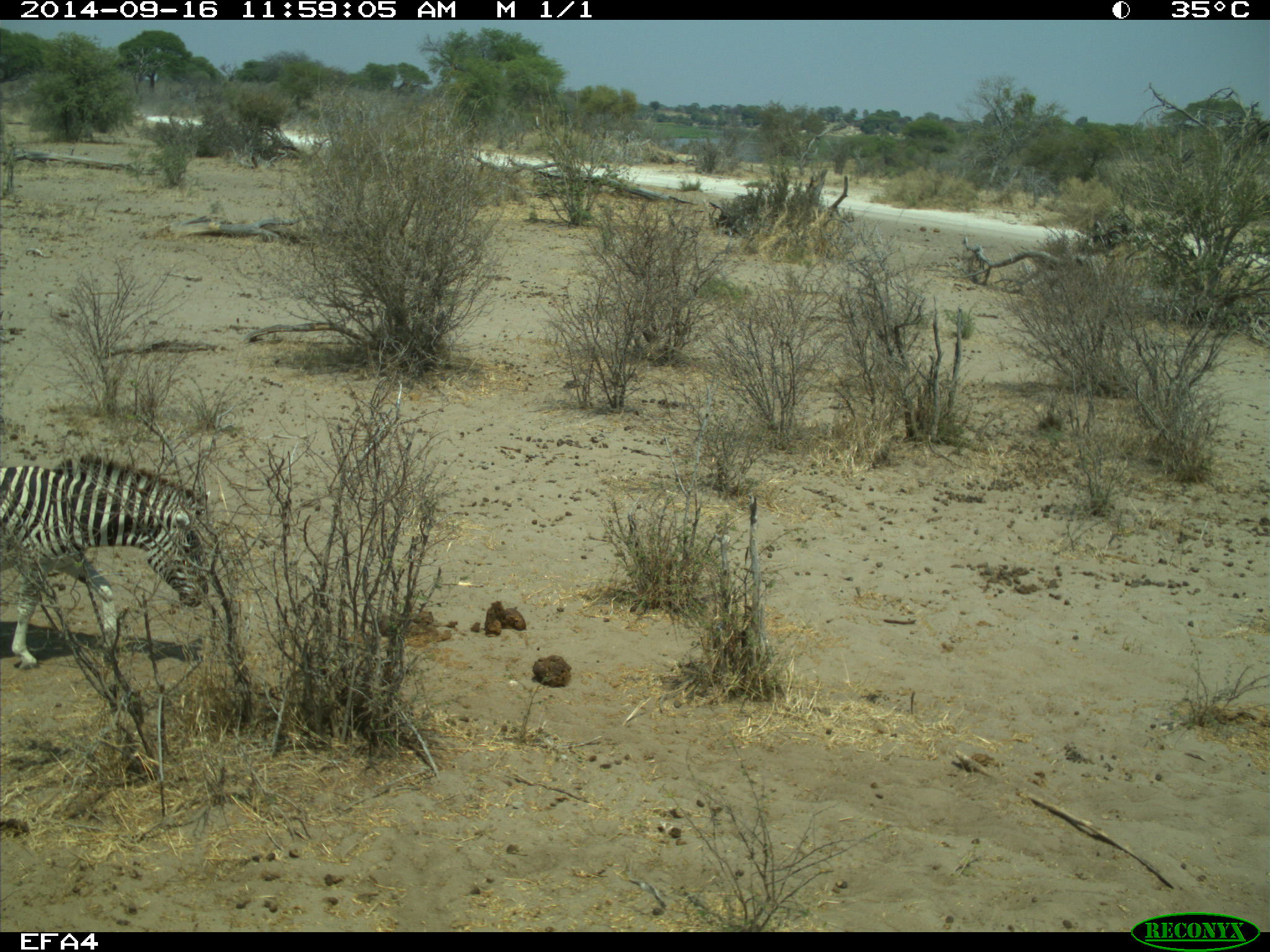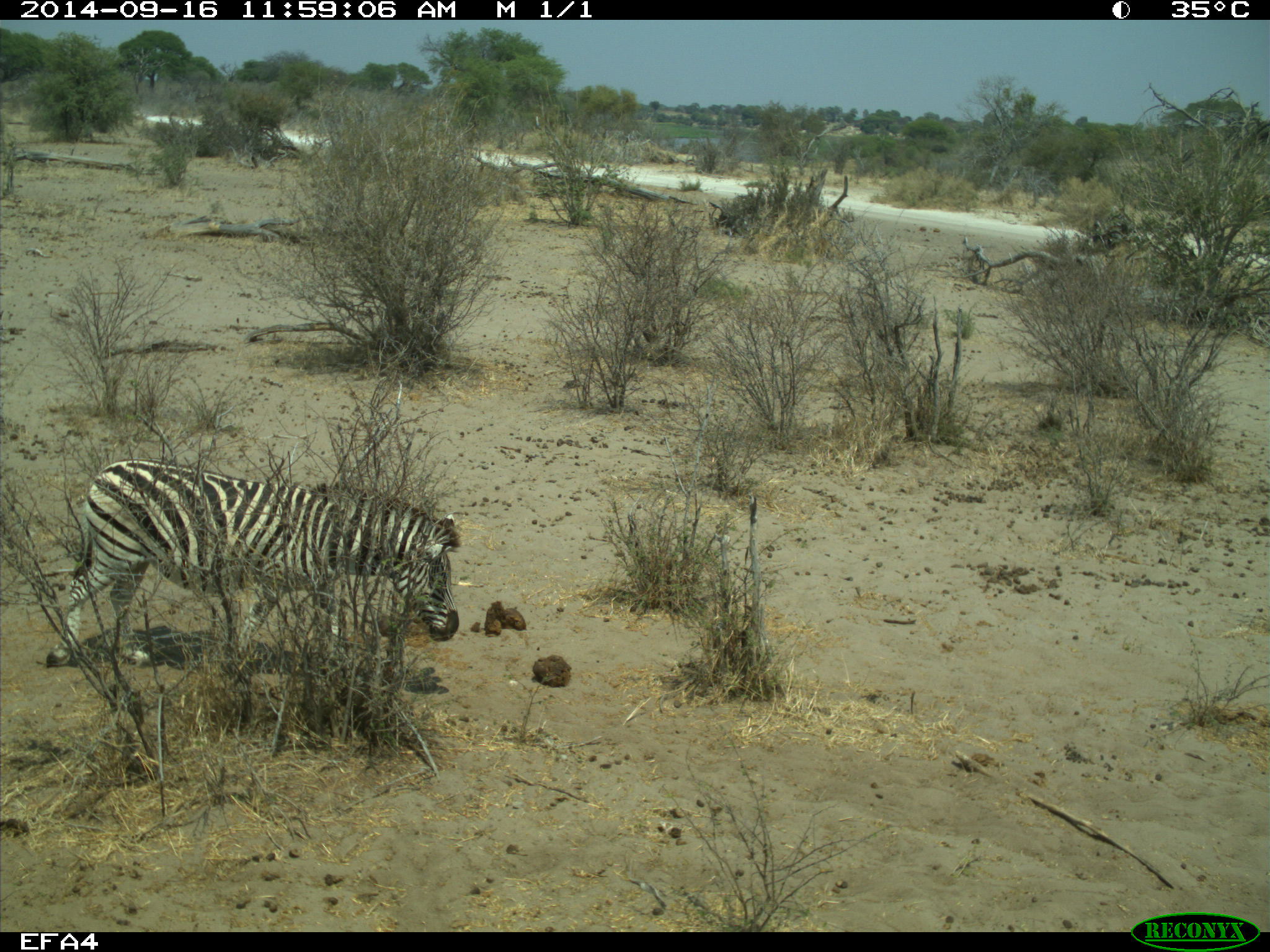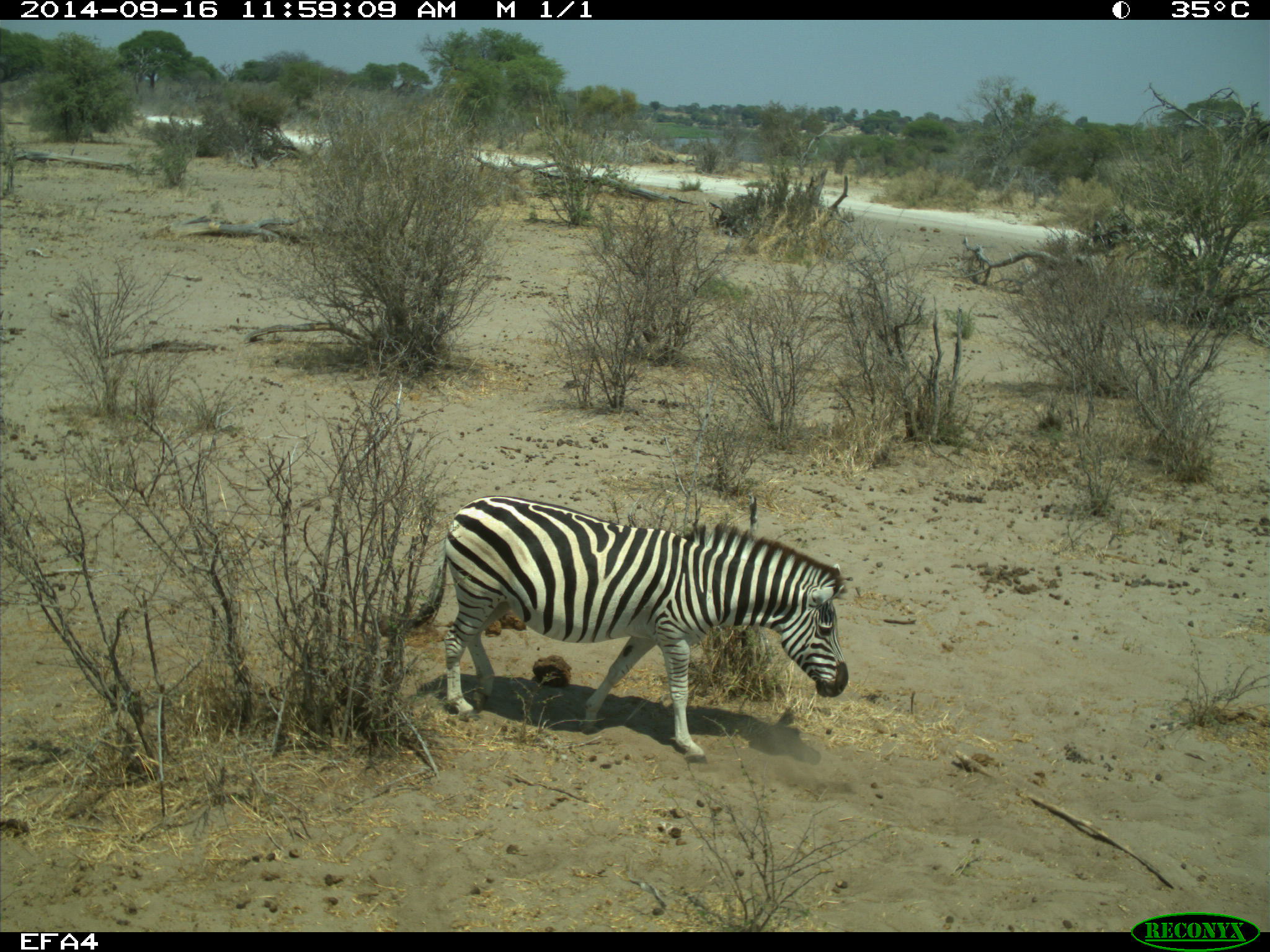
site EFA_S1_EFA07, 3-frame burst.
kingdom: Animalia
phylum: Chordata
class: Mammalia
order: Perissodactyla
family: Equidae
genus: Equus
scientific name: Equus quagga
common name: plains zebra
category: zebraplains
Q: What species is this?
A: Zebraplains (plains zebra) (Equus quagga).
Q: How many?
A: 1.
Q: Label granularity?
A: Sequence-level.